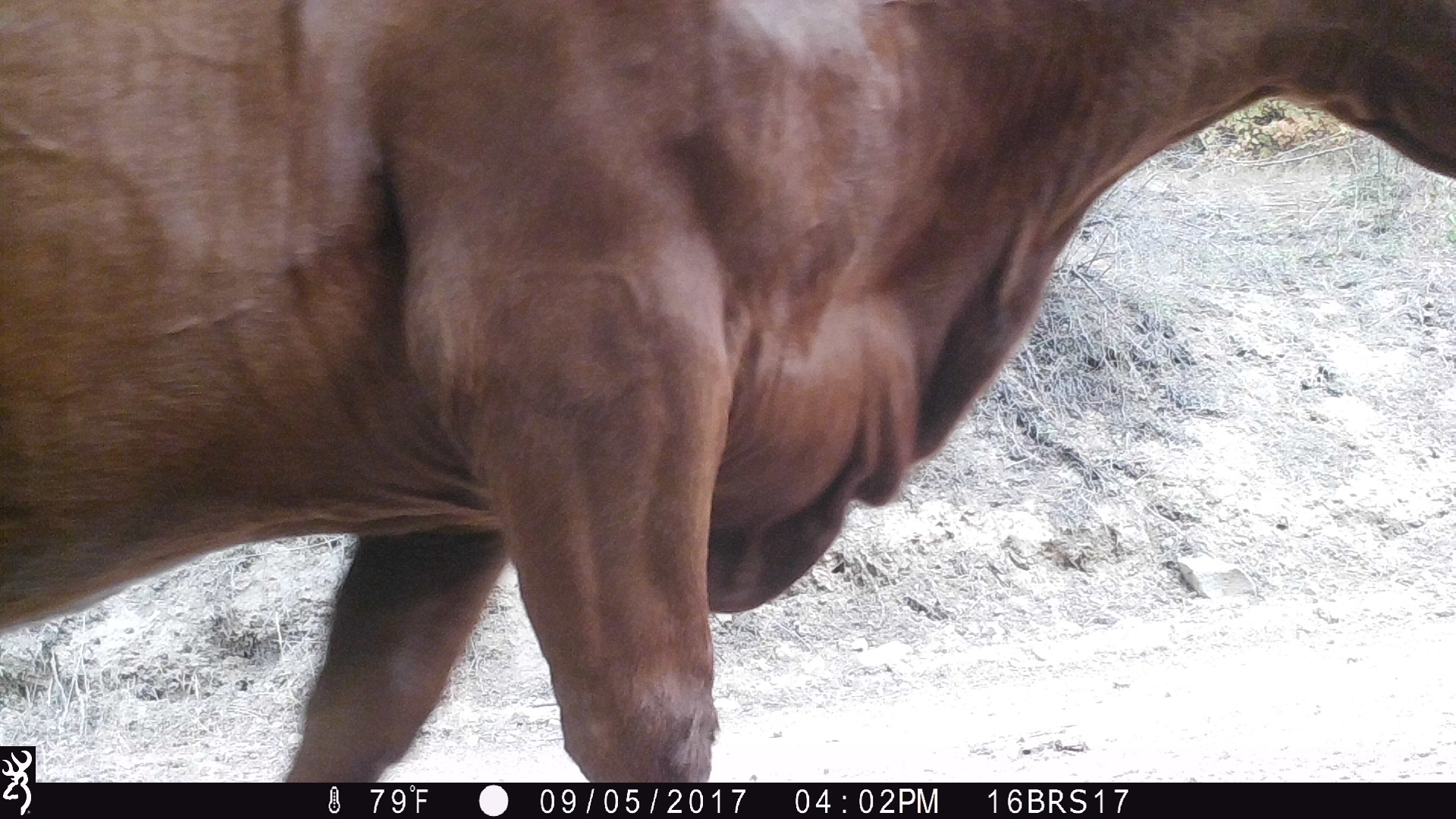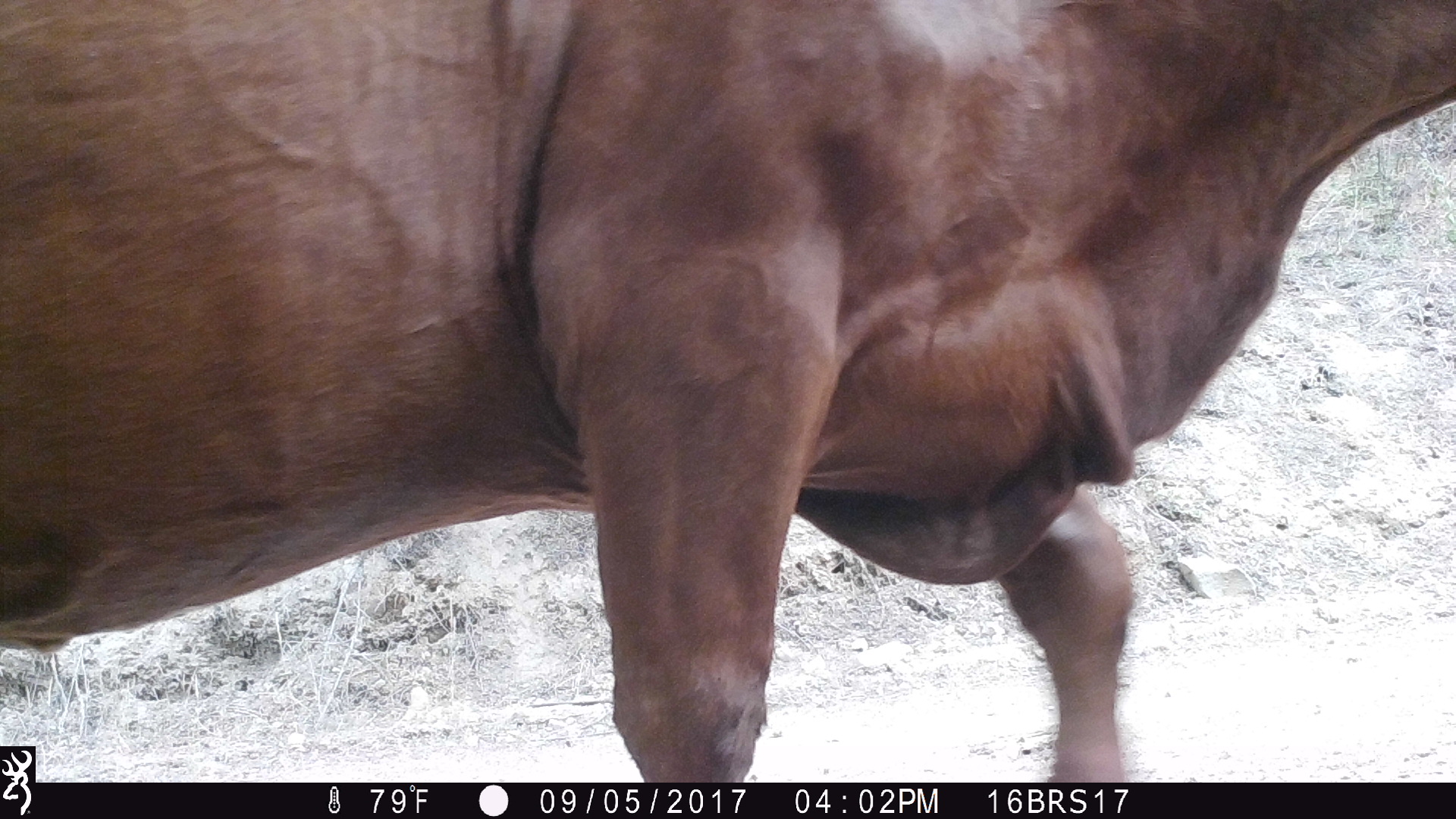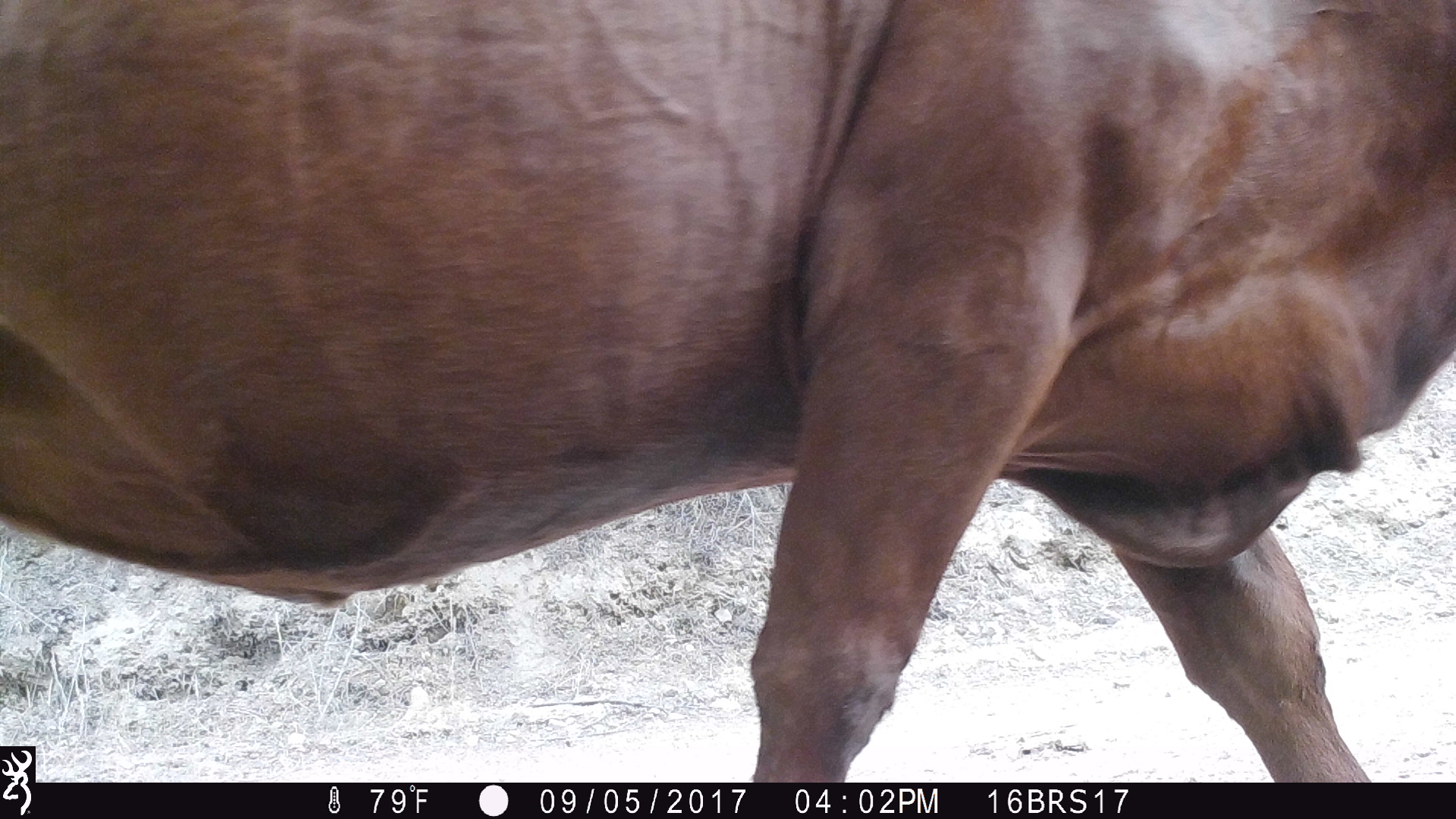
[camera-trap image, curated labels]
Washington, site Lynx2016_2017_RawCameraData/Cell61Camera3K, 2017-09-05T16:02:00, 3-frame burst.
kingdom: Animalia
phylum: Chordata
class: Mammalia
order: Artiodactyla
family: Bovidae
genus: Bos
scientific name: Bos taurus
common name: domestic cattle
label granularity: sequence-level